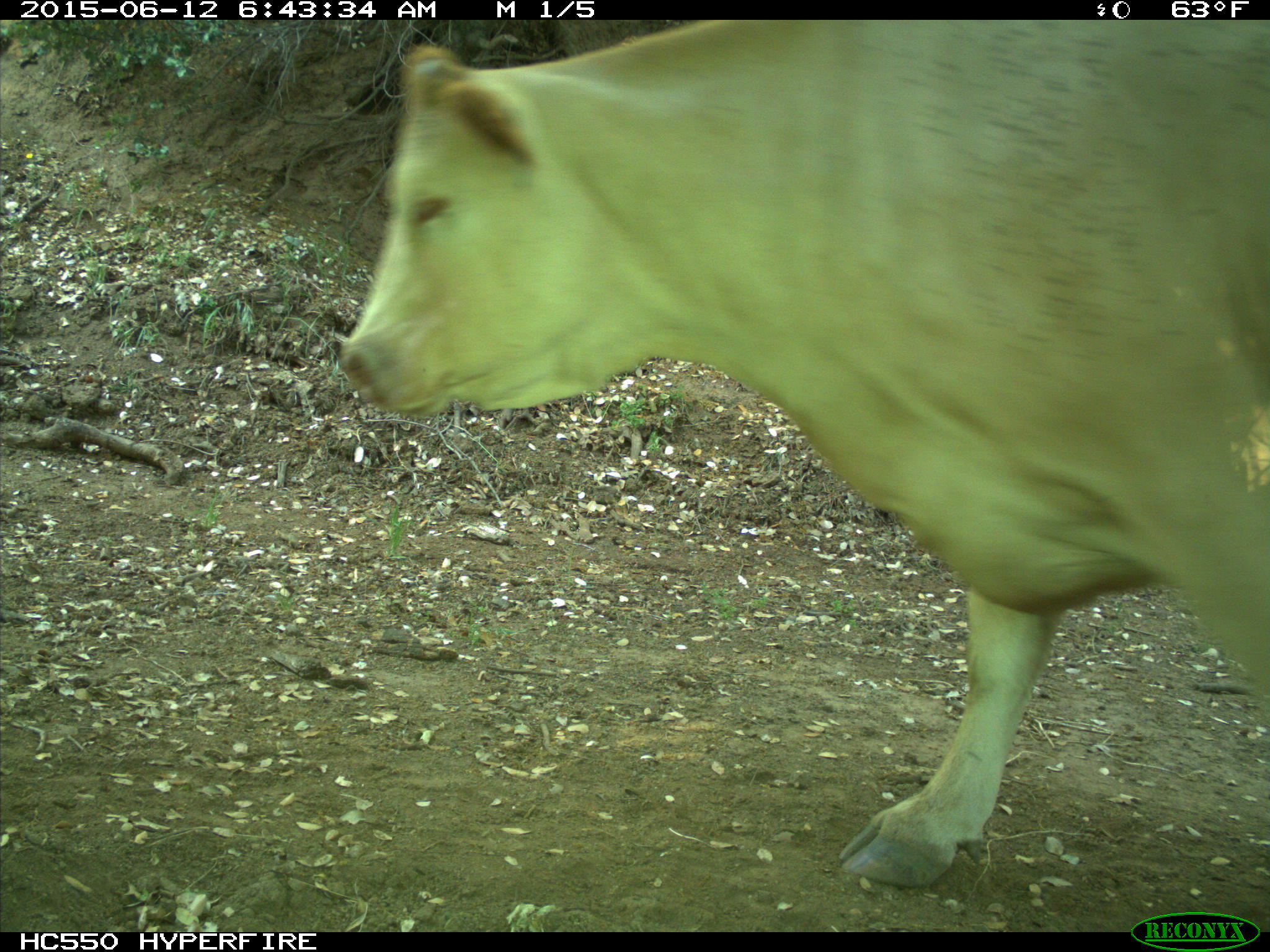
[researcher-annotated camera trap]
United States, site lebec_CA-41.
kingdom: Animalia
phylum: Chordata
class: Mammalia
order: Artiodactyla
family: Bovidae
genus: Bos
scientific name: Bos taurus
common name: domestic cow